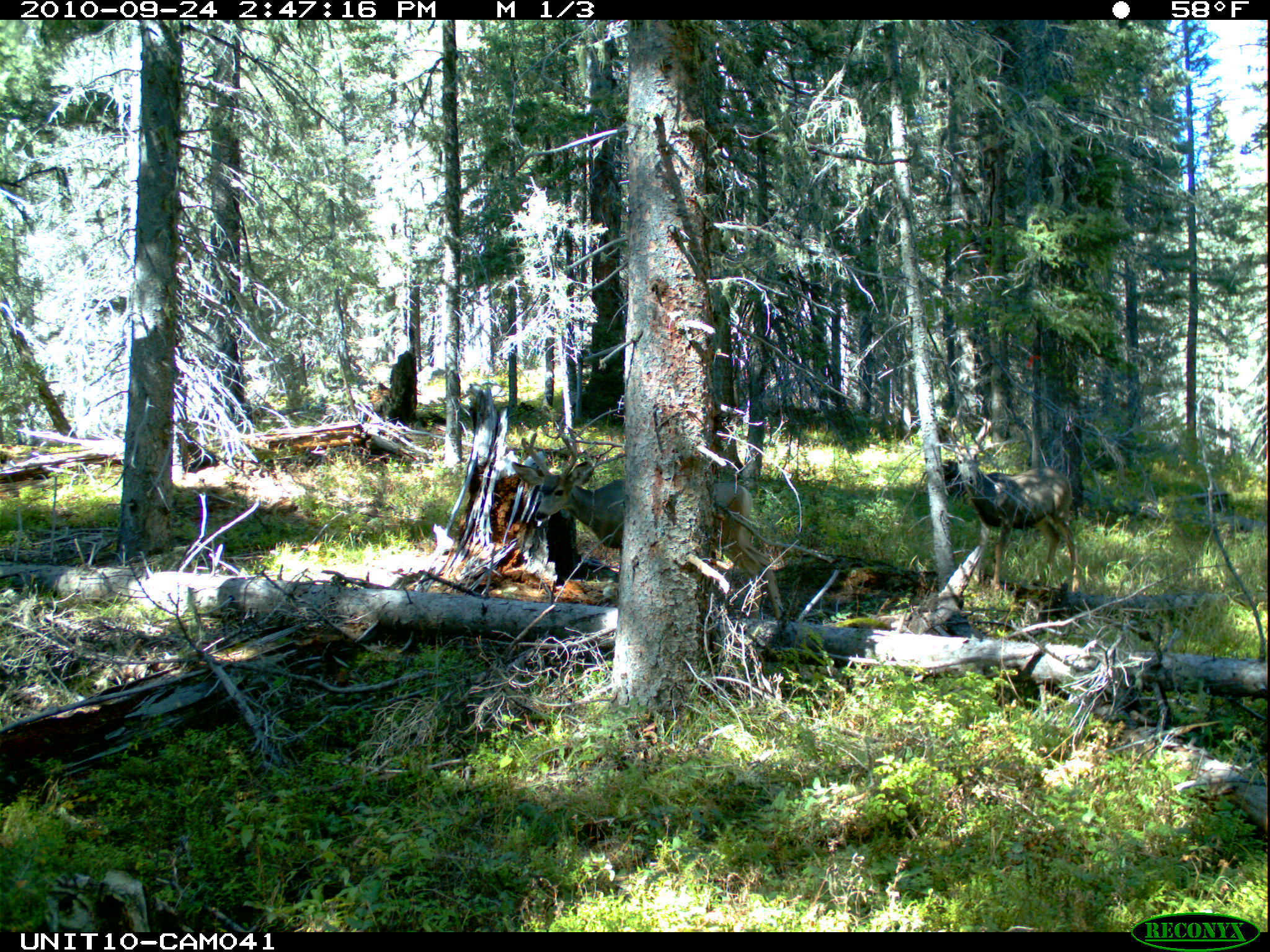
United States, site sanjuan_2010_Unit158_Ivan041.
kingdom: Animalia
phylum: Chordata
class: Mammalia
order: Artiodactyla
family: Cervidae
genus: Odocoileus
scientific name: Odocoileus hemionus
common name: mule deer